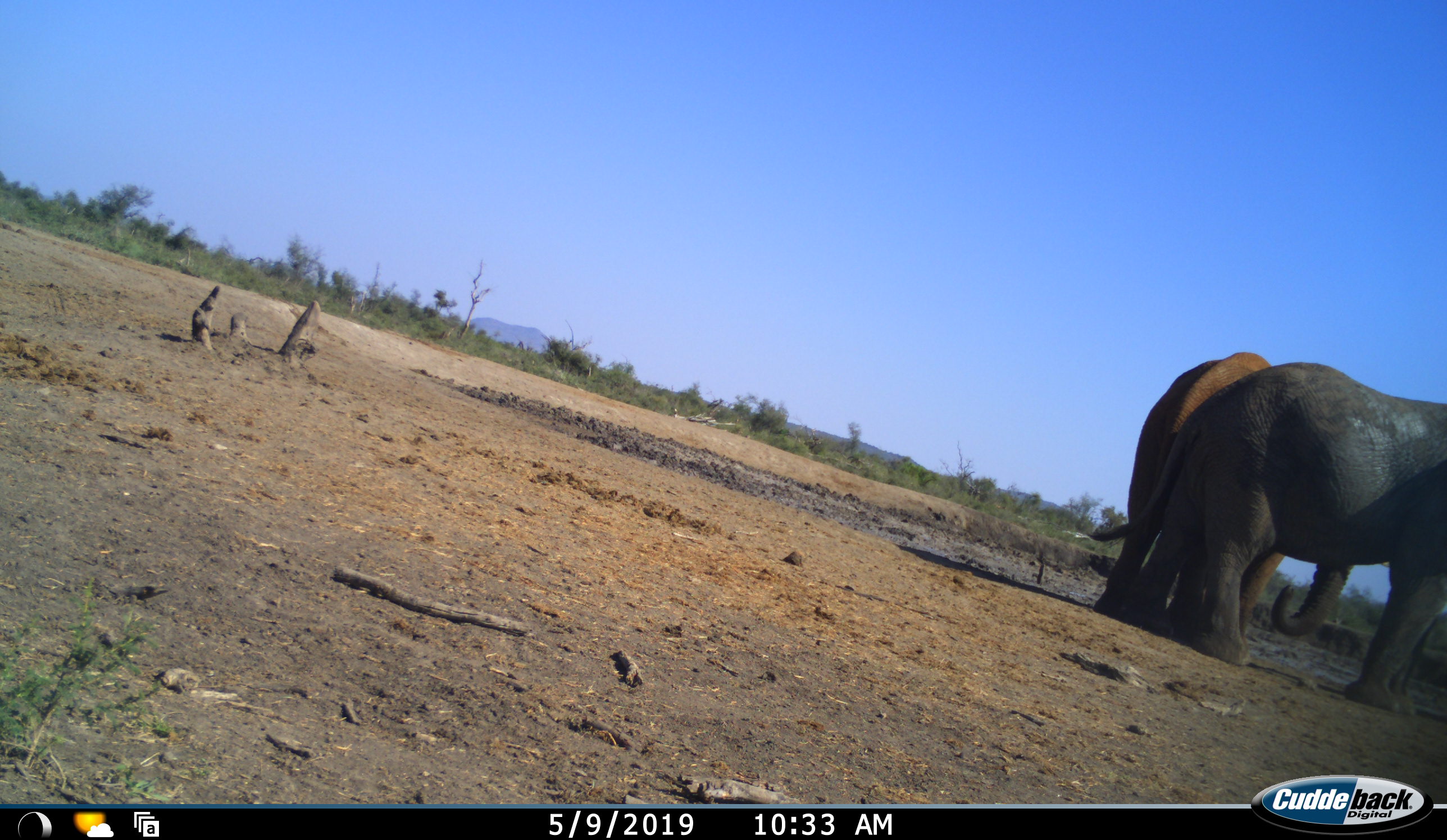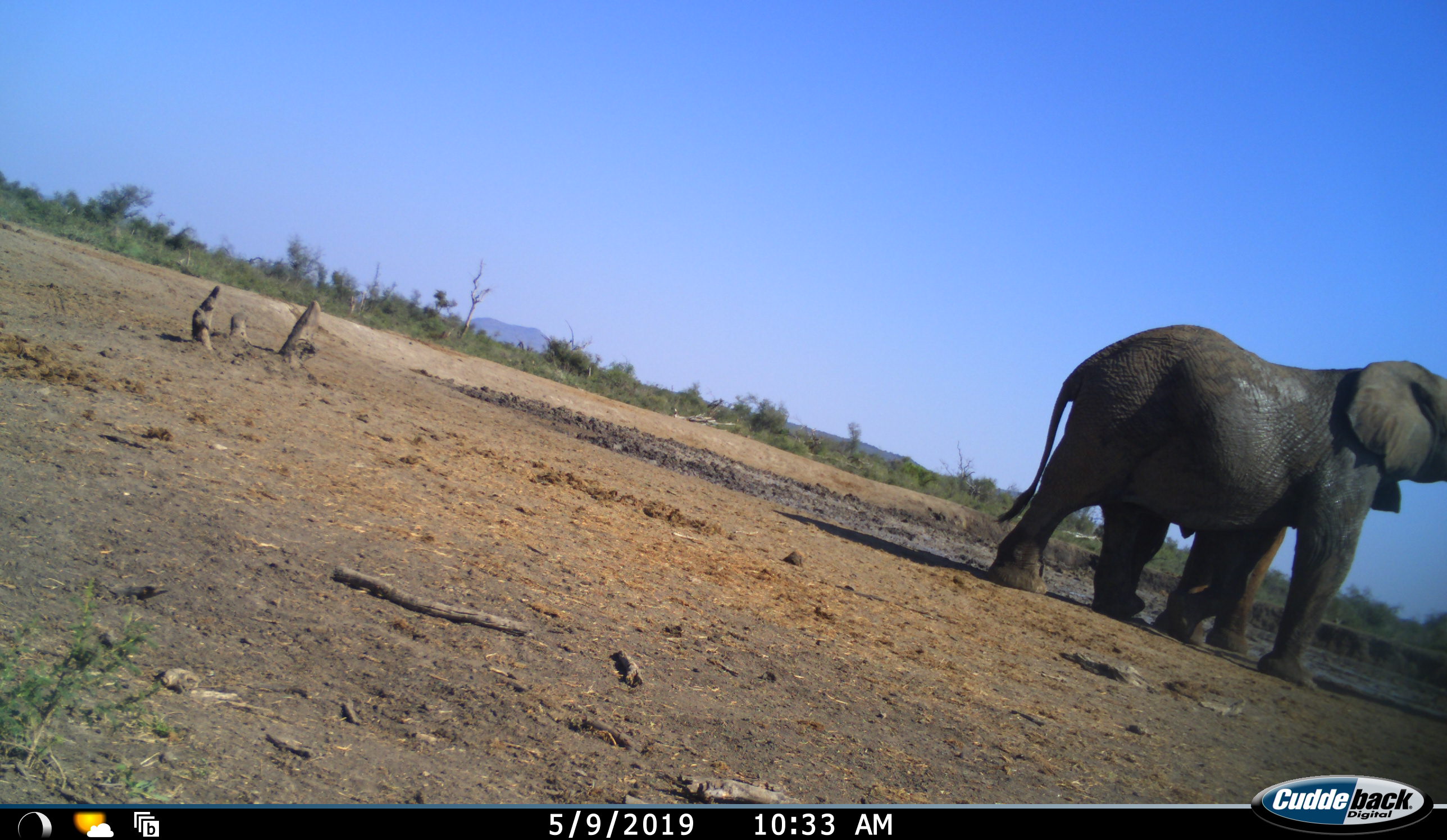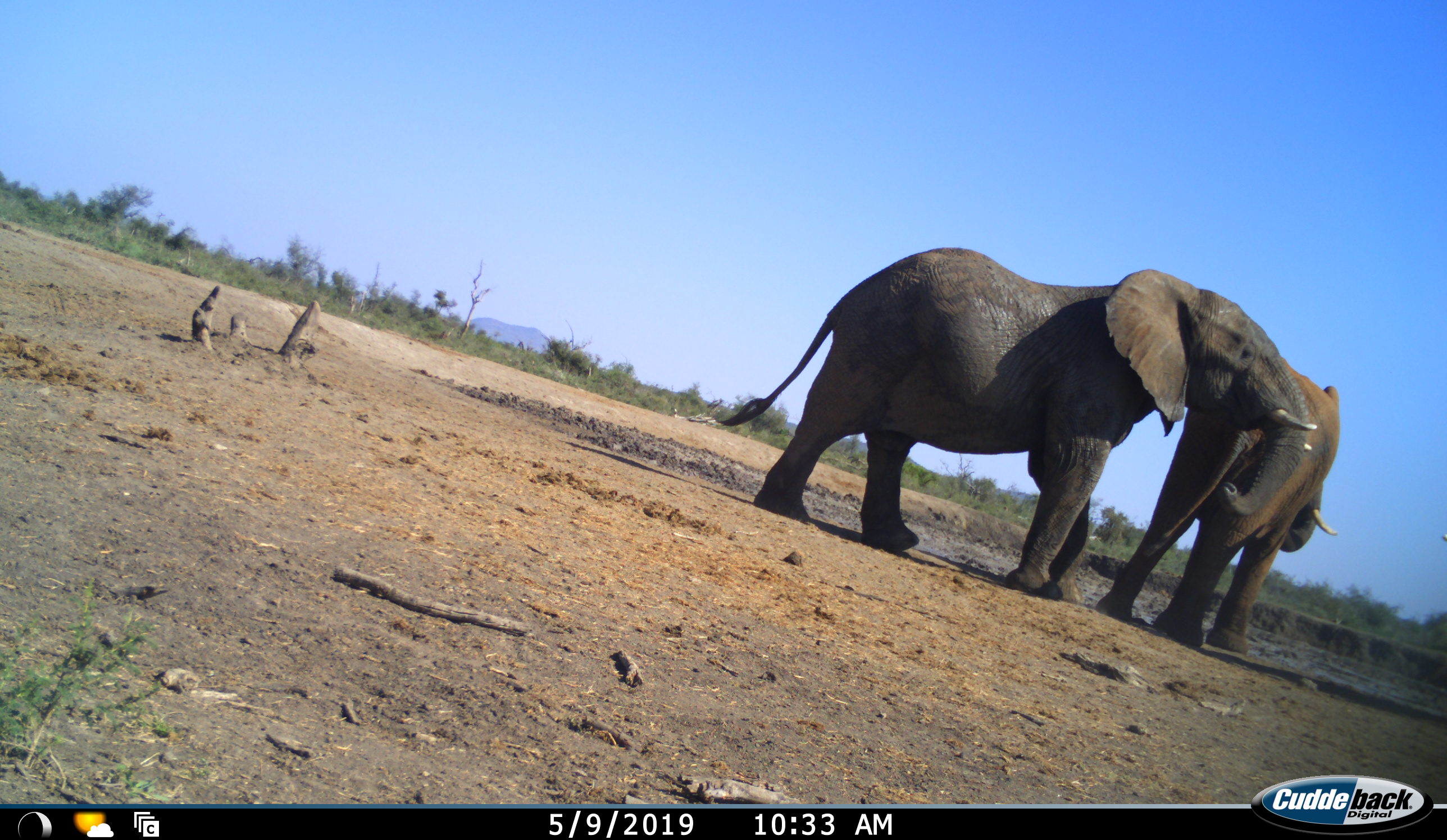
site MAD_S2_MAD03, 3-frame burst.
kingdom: Animalia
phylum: Chordata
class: Mammalia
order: Proboscidea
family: Elephantidae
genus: Loxodonta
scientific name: Loxodonta africana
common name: african bush elephant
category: elephant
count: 2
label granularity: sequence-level